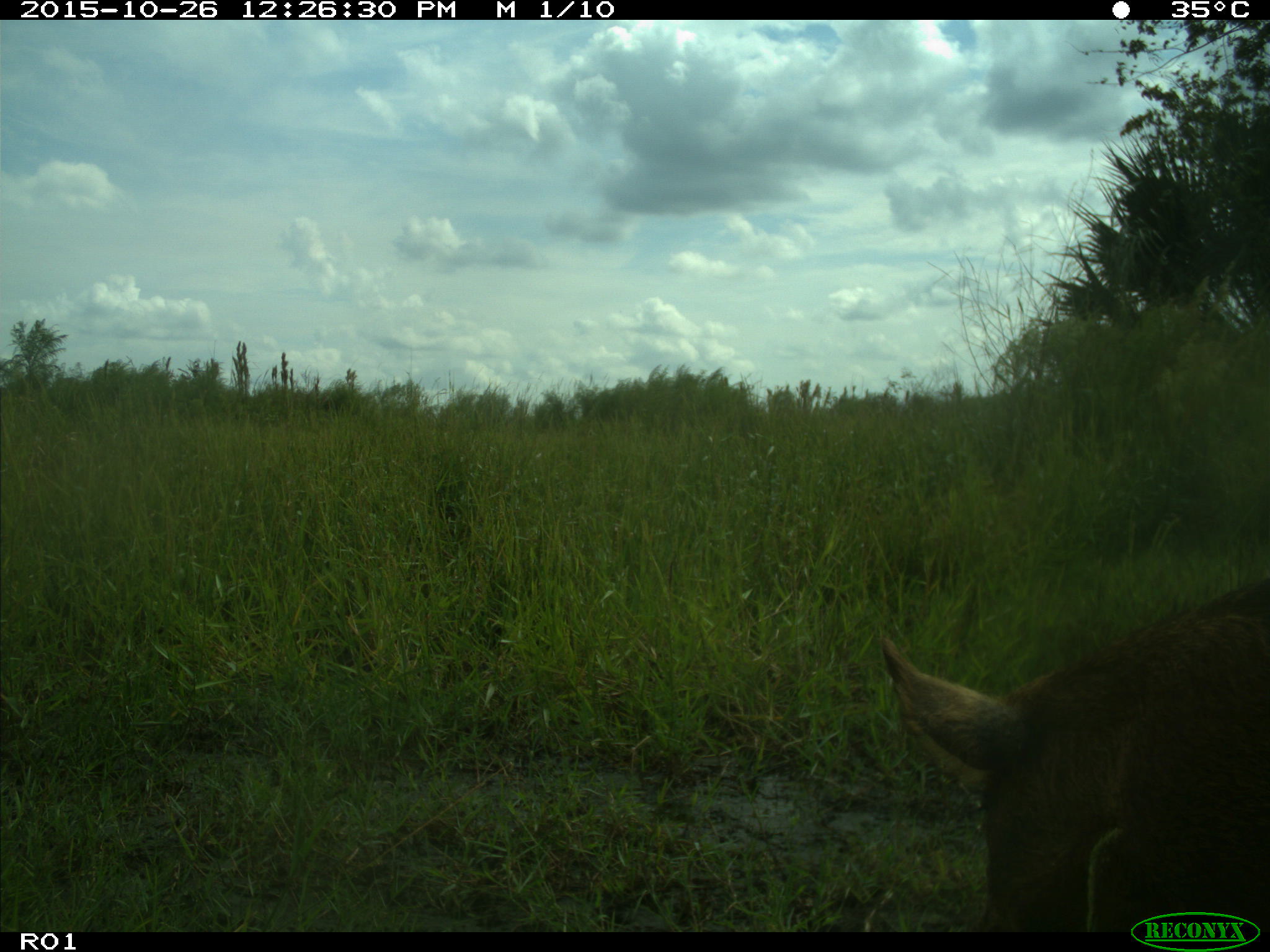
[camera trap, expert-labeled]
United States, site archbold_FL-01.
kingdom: Animalia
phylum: Chordata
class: Mammalia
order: Artiodactyla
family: Suidae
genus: Sus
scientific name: Sus scrofa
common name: wild boar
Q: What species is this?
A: Sus scrofa (wild boar).